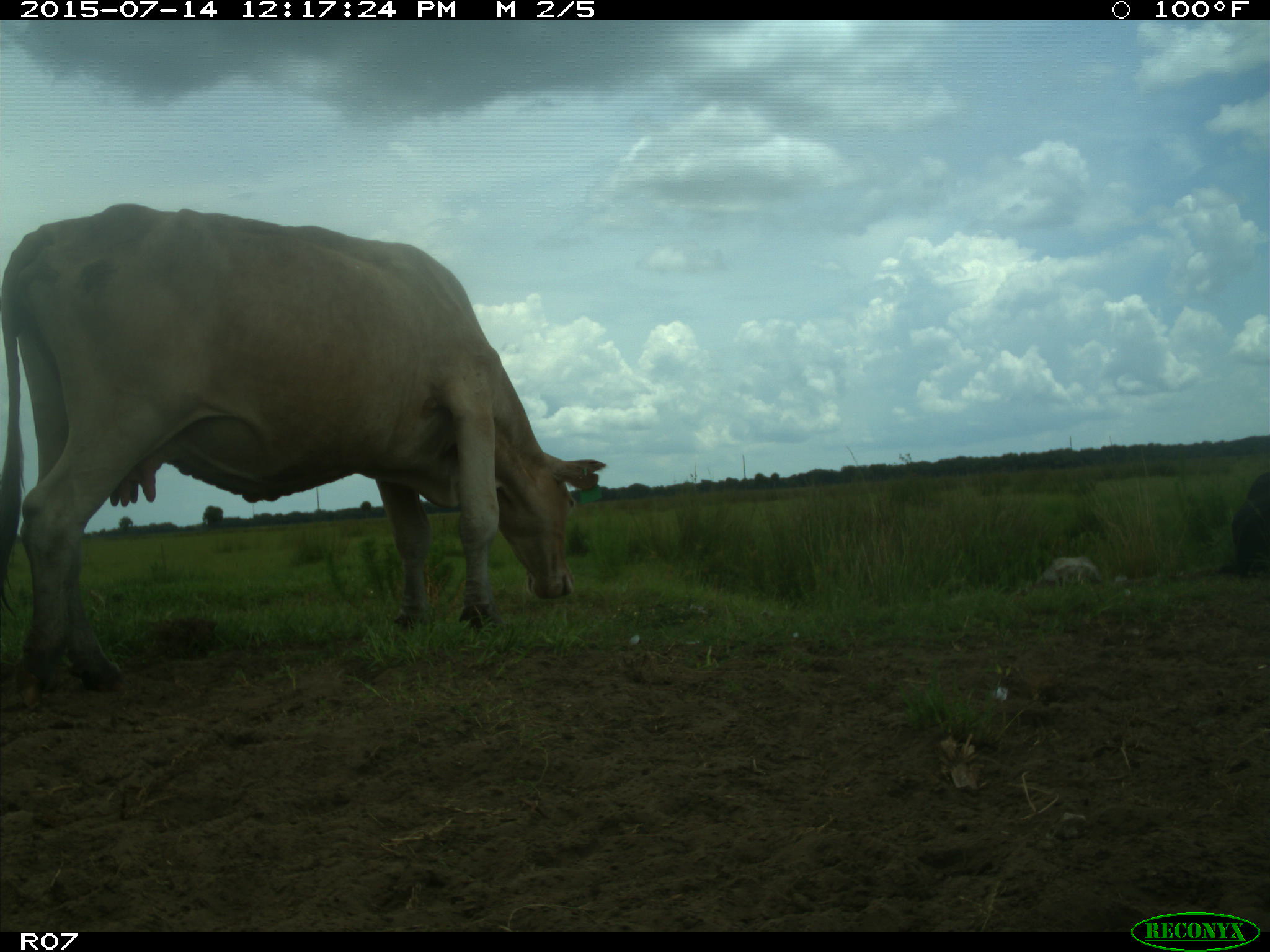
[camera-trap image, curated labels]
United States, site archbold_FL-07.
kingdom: Animalia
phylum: Chordata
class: Mammalia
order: Artiodactyla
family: Bovidae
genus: Bos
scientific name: Bos taurus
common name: domestic cow